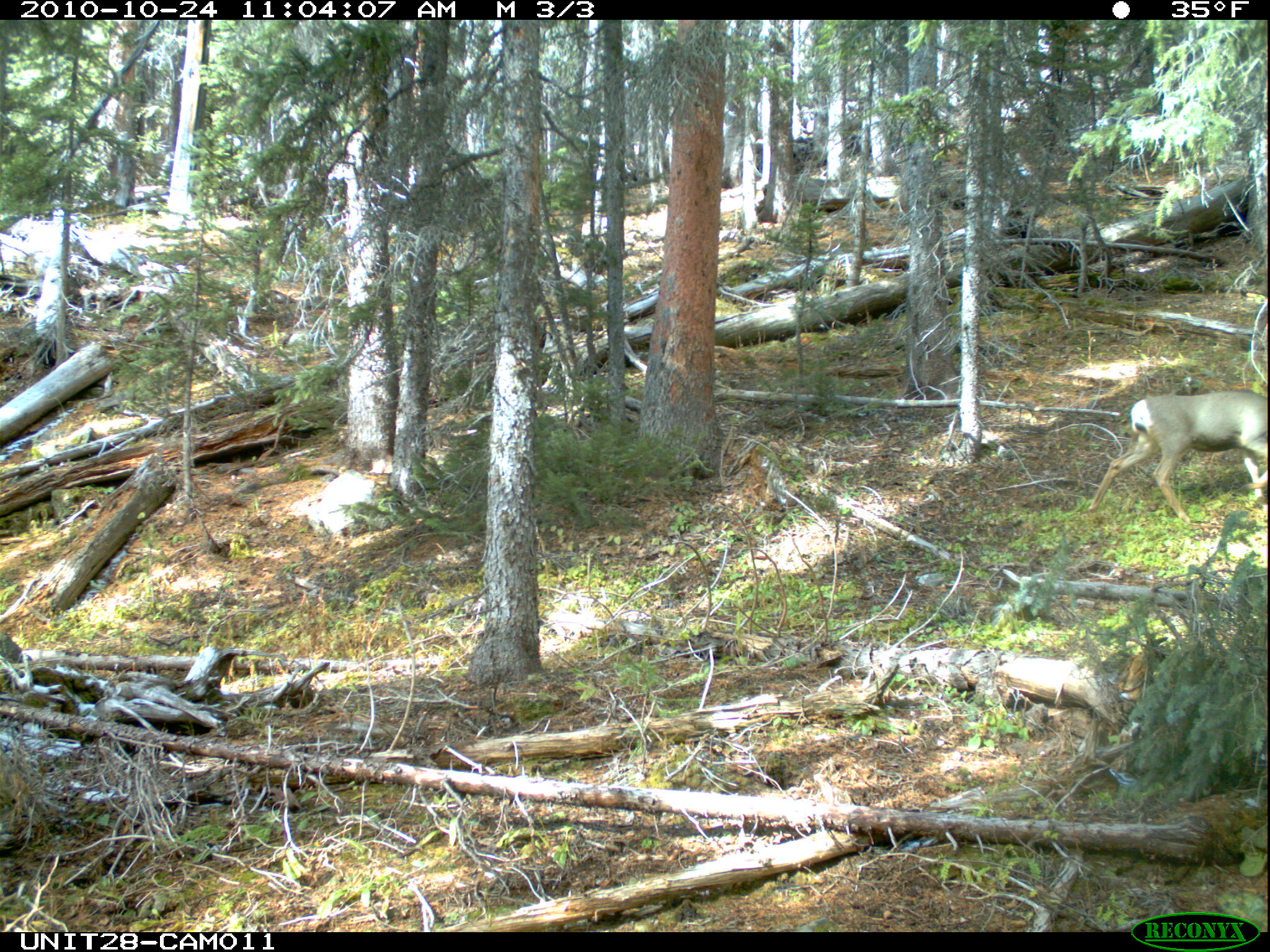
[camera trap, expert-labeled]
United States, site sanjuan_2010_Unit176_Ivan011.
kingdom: Animalia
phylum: Chordata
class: Mammalia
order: Artiodactyla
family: Cervidae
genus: Odocoileus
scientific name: Odocoileus hemionus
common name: mule deer